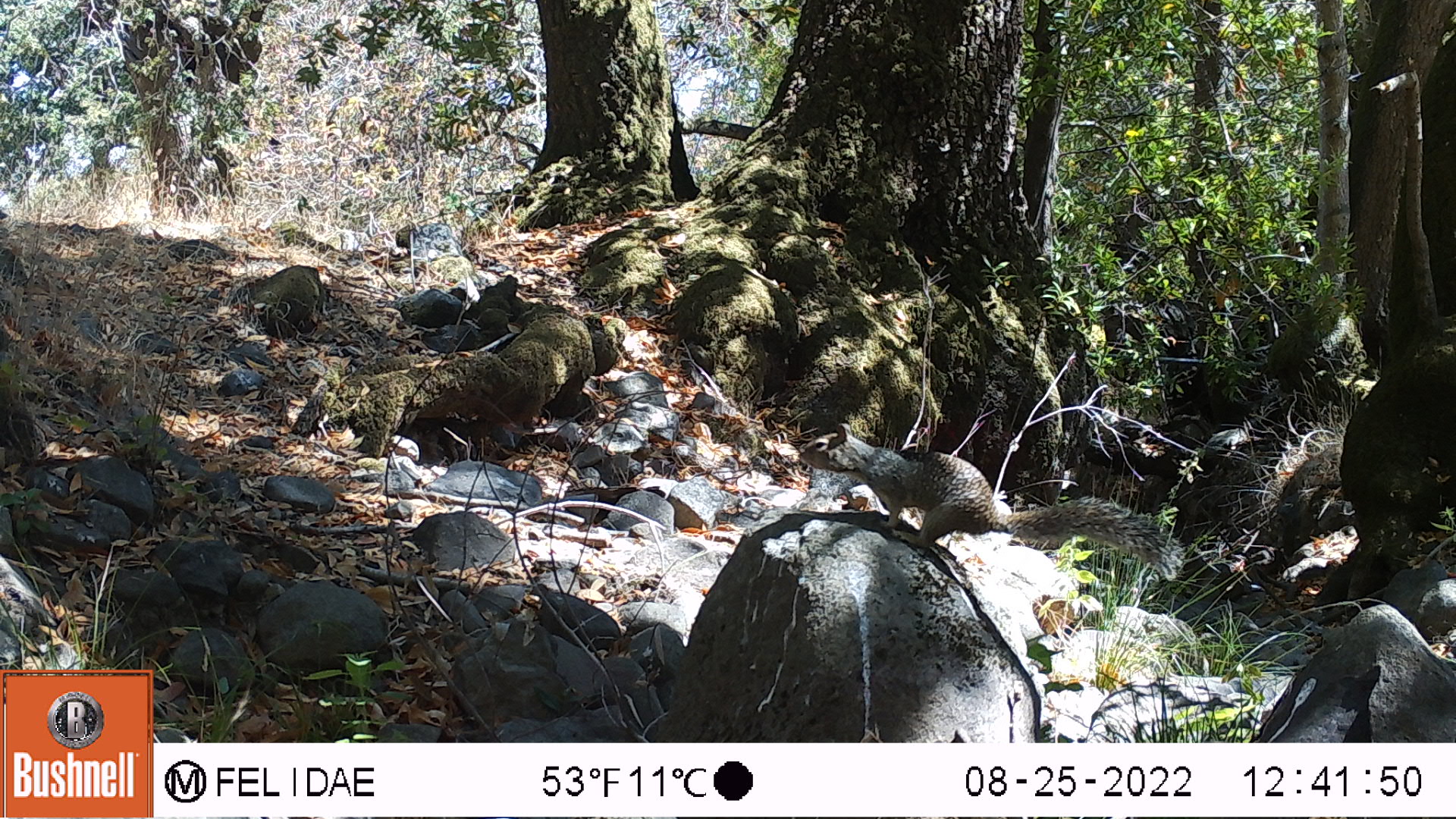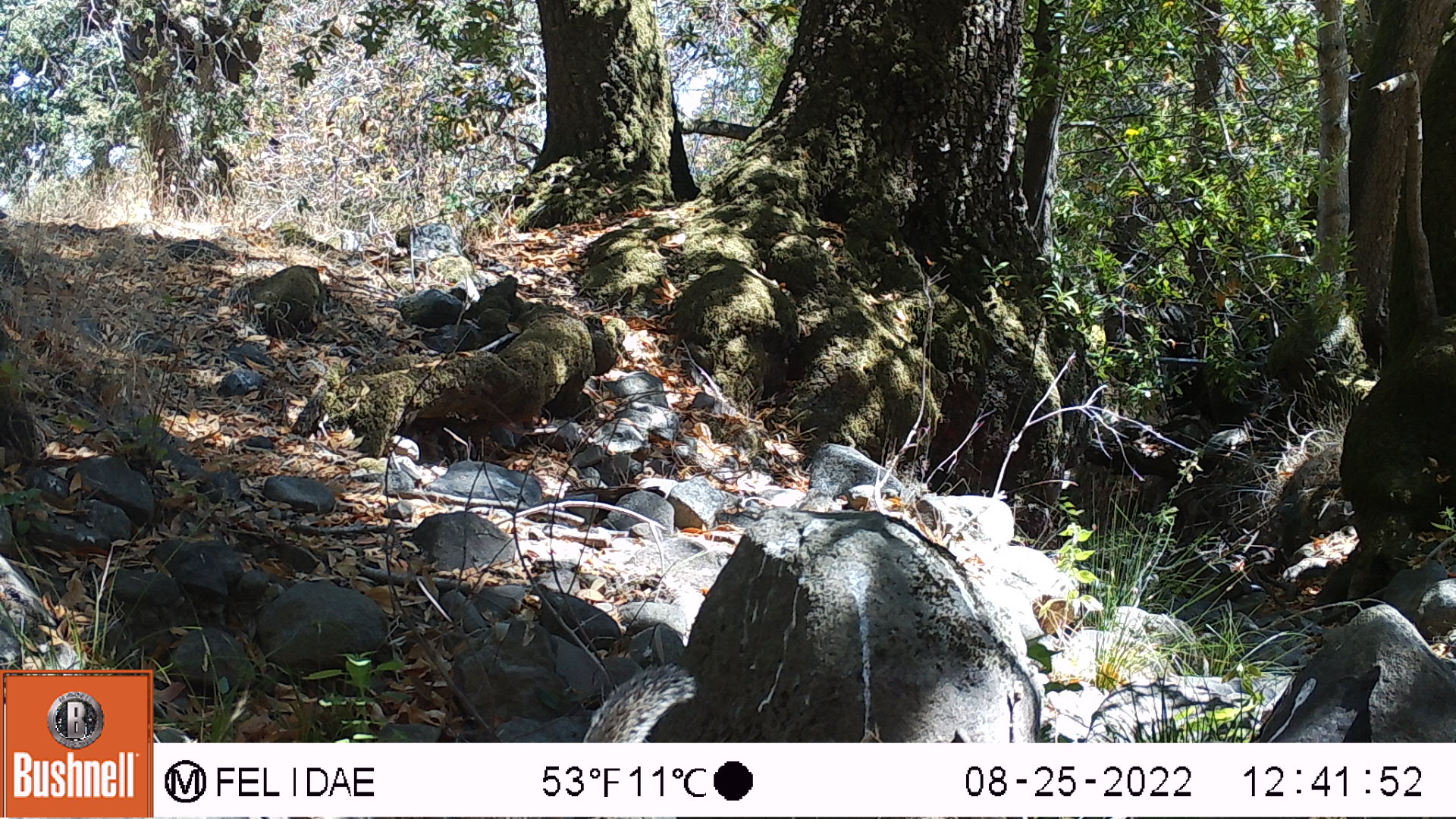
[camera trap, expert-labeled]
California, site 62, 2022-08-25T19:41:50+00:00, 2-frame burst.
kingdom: Animalia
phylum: Chordata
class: Mammalia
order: Rodentia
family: Sciuridae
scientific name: Sciuridae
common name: squirrel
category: unknown squirrel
Unknown squirrel (squirrel) (Sciuridae).